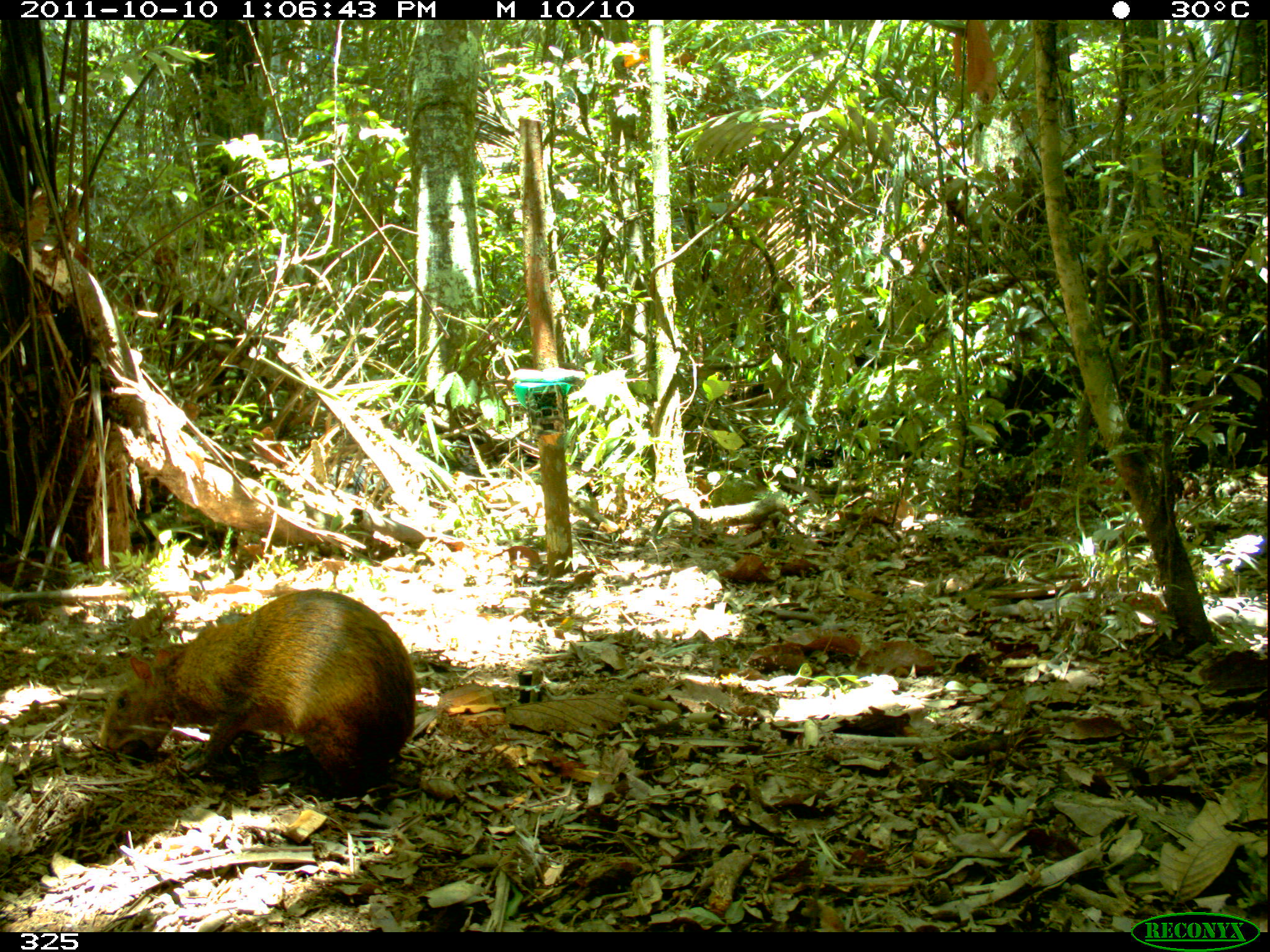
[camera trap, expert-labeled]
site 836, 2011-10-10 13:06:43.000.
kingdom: Animalia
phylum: Chordata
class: Mammalia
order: Rodentia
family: Dasyproctidae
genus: Dasyprocta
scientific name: Dasyprocta punctata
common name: central american agouti